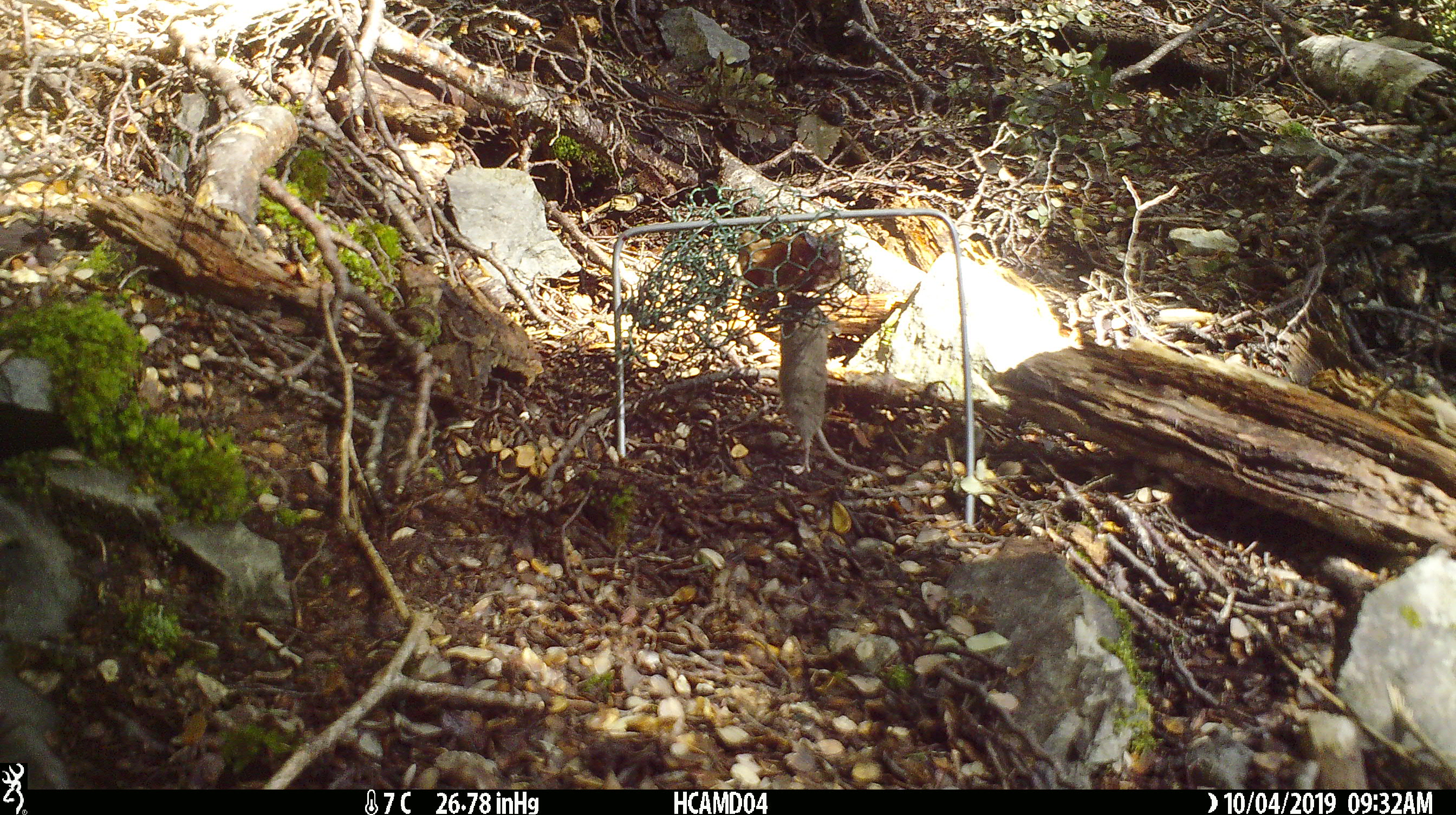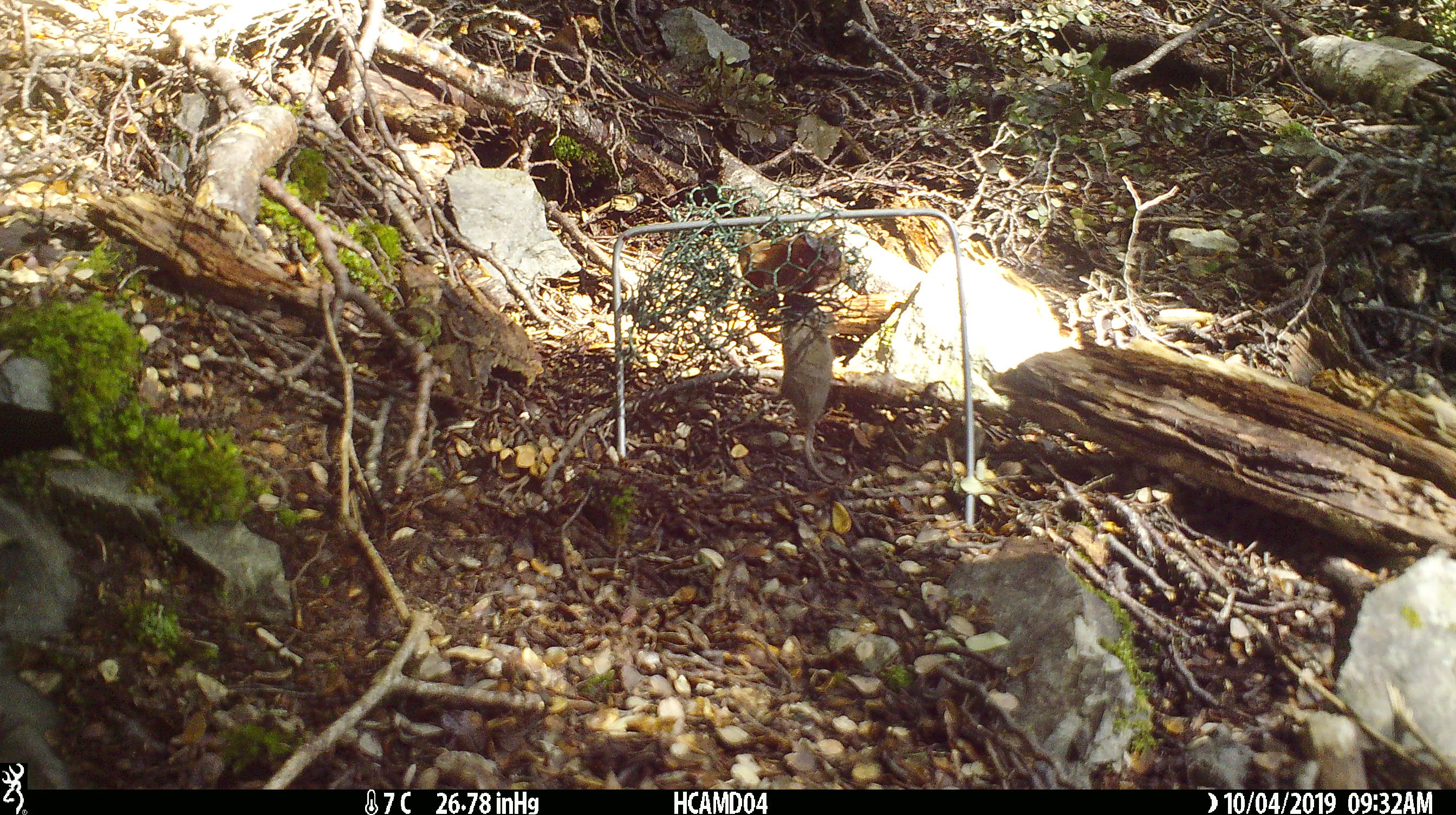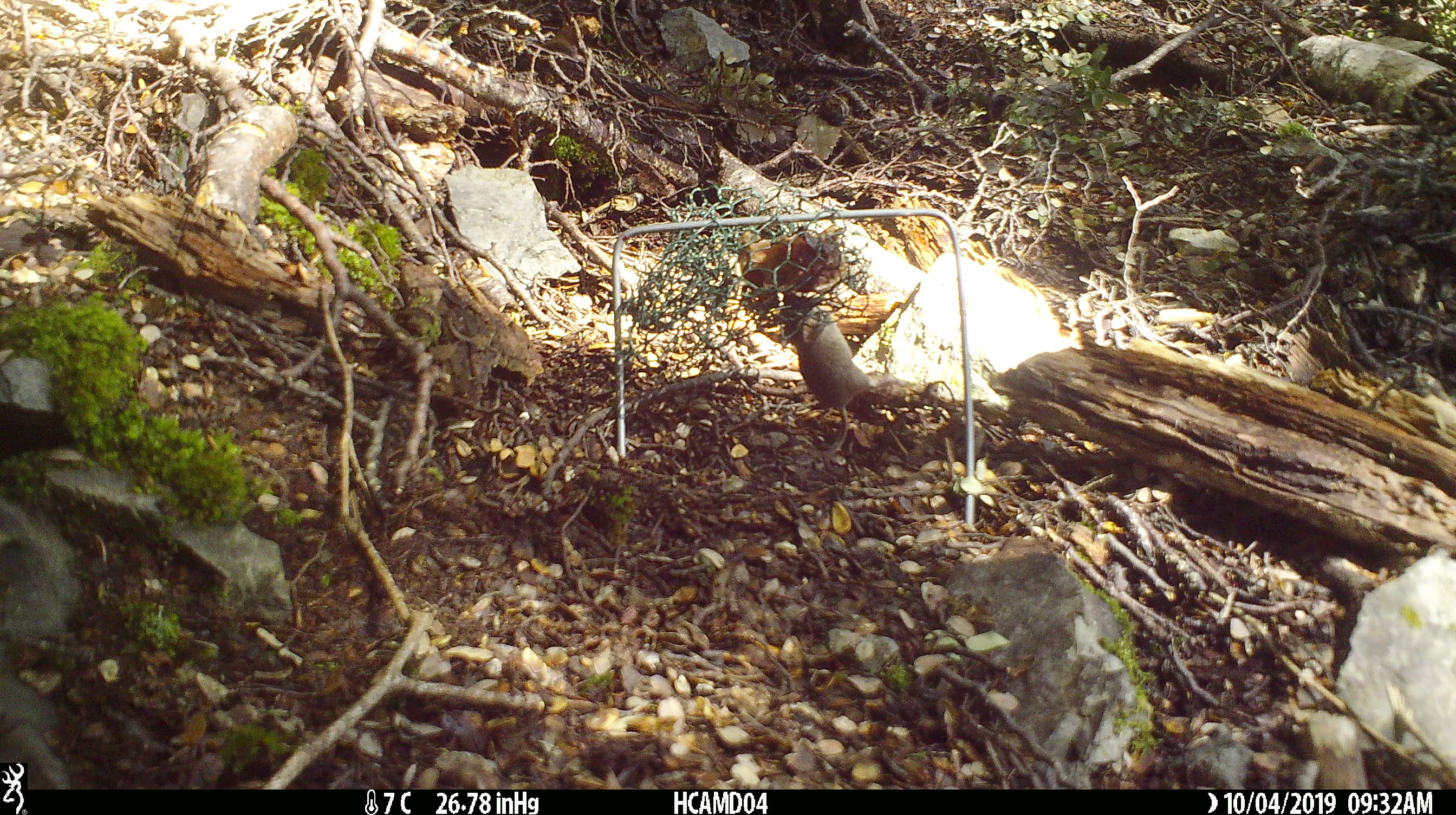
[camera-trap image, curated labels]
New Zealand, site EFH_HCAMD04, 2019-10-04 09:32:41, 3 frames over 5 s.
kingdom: Animalia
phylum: Chordata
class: Mammalia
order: Rodentia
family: Muridae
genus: Mus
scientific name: Mus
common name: mouse